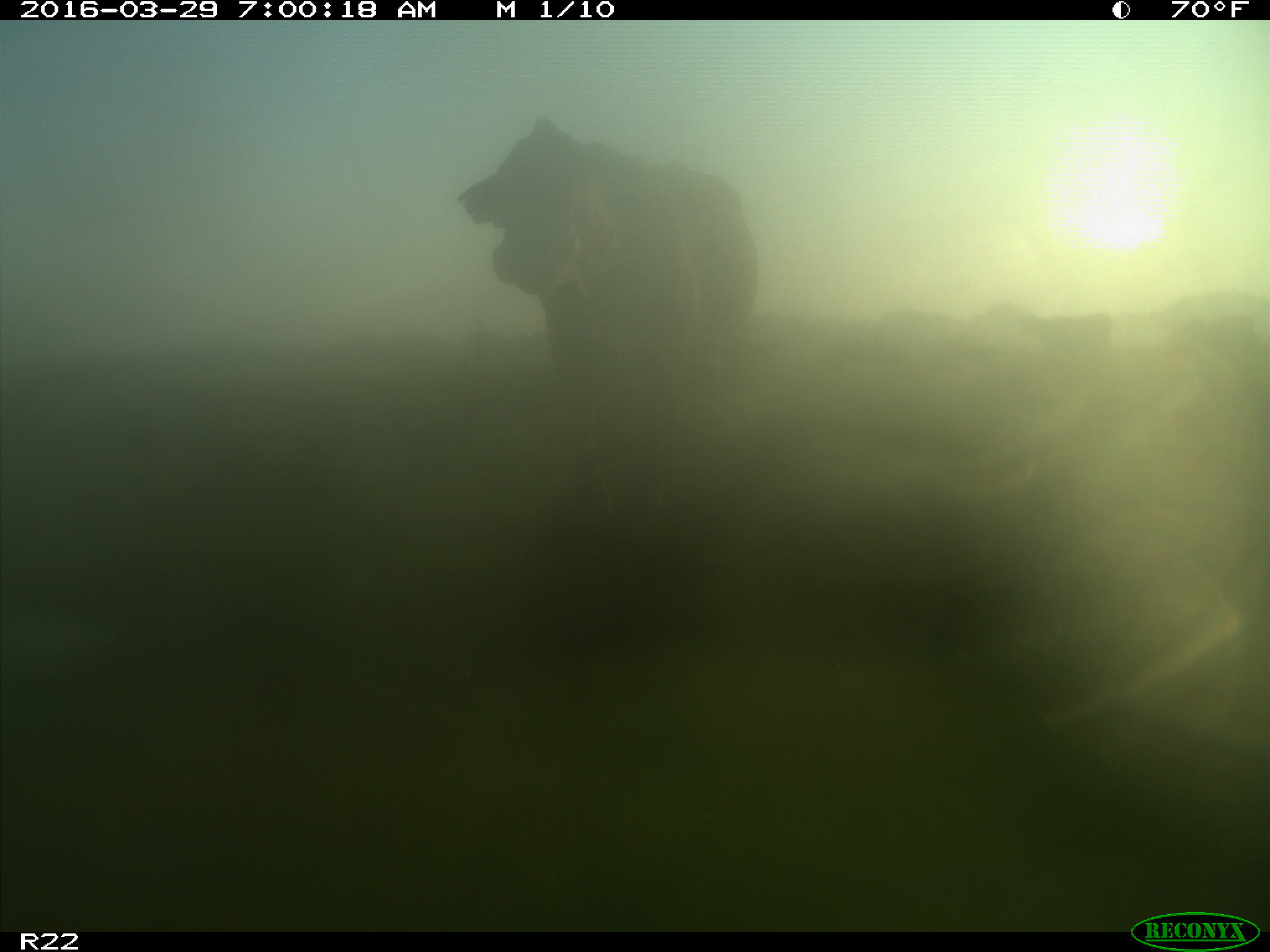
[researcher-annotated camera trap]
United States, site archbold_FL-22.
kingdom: Animalia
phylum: Chordata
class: Mammalia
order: Artiodactyla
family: Bovidae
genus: Bos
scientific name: Bos taurus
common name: domestic cow